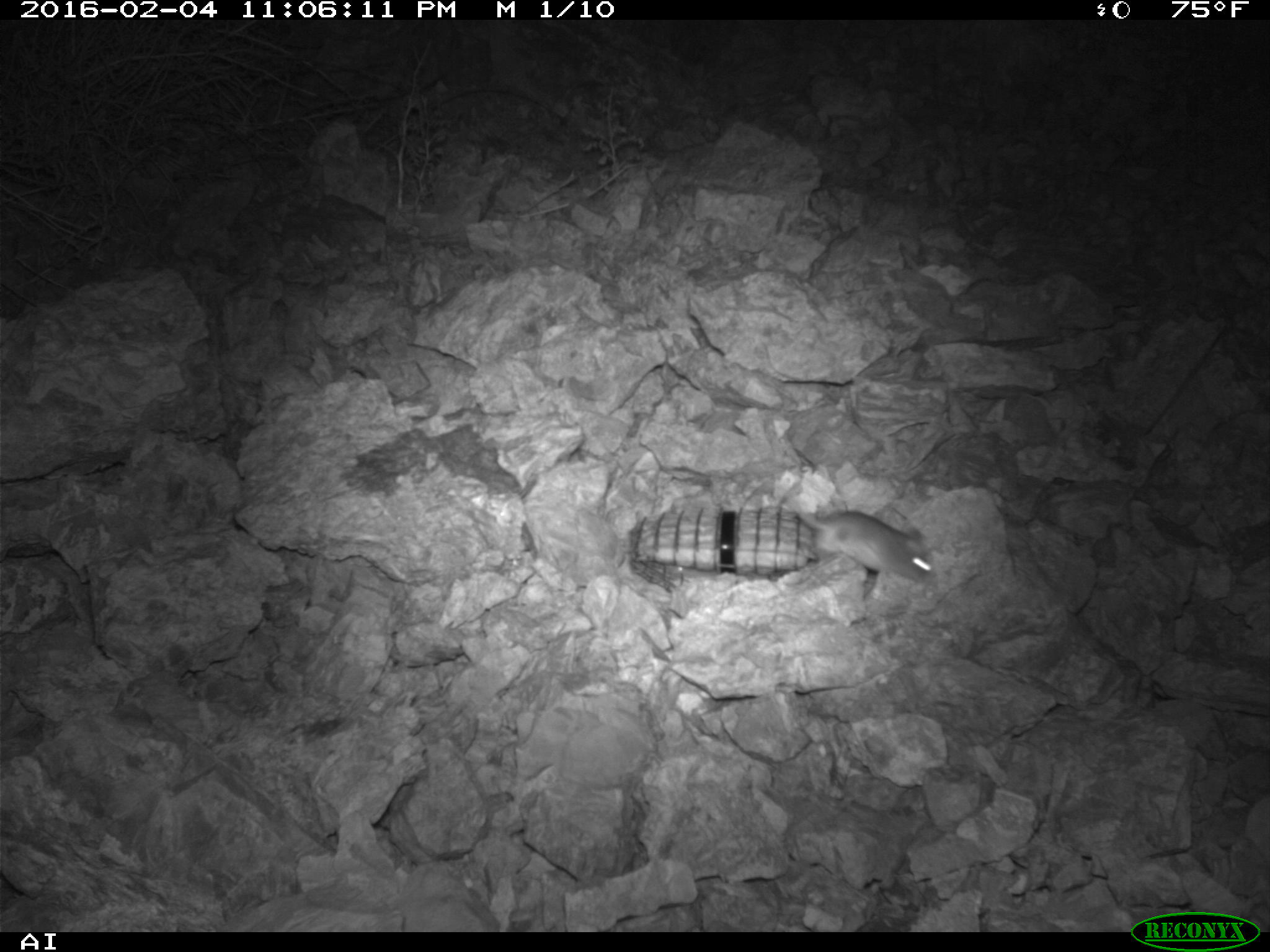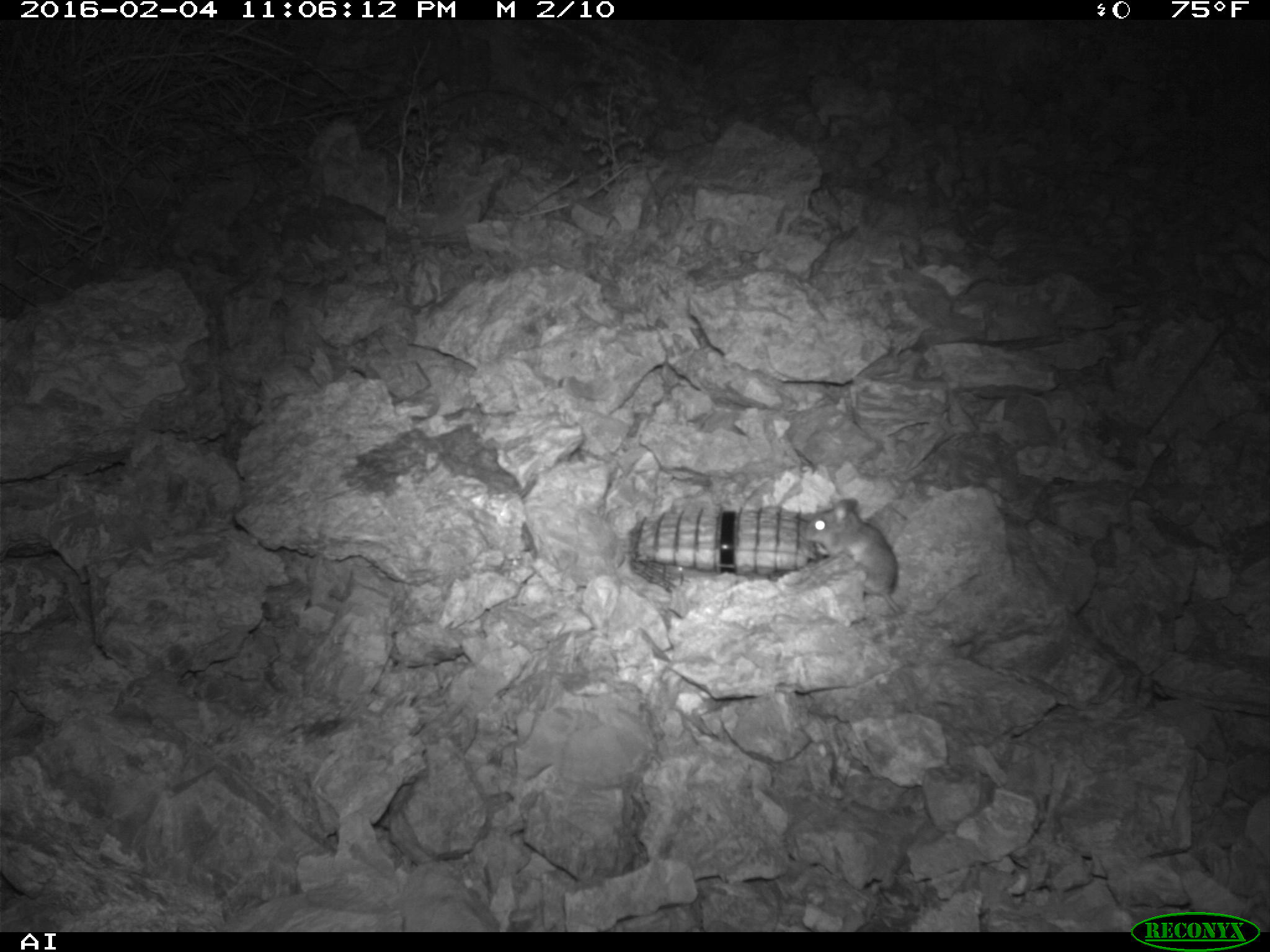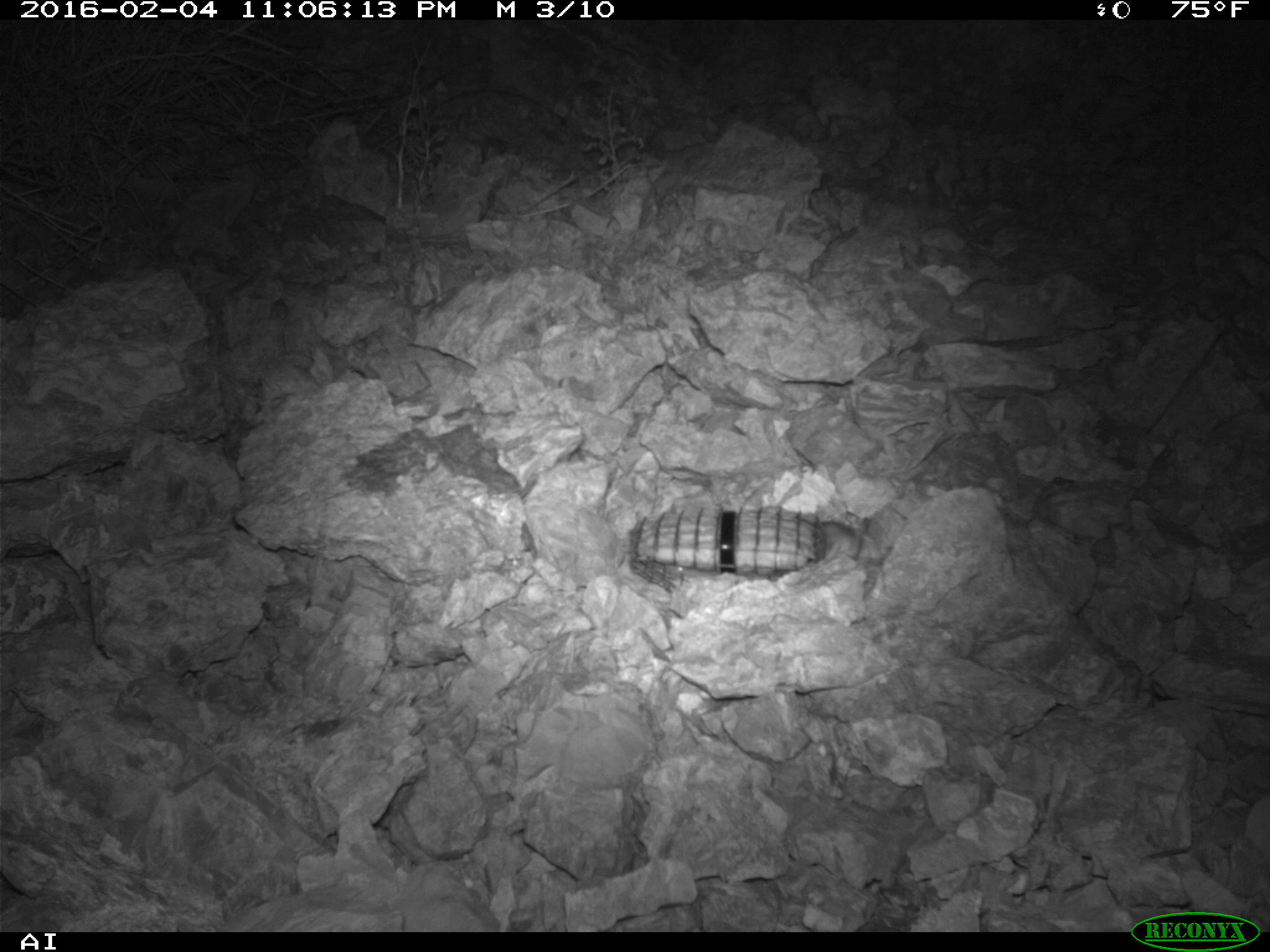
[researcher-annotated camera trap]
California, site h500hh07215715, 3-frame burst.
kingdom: Animalia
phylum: Chordata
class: Mammalia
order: Rodentia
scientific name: Rodentia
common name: rodent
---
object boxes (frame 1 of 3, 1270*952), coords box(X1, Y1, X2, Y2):
rodent: box(788, 481, 935, 584)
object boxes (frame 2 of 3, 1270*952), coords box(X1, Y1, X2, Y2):
rodent: box(803, 498, 902, 614)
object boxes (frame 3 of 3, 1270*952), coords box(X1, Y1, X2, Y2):
rodent: box(812, 513, 869, 562)